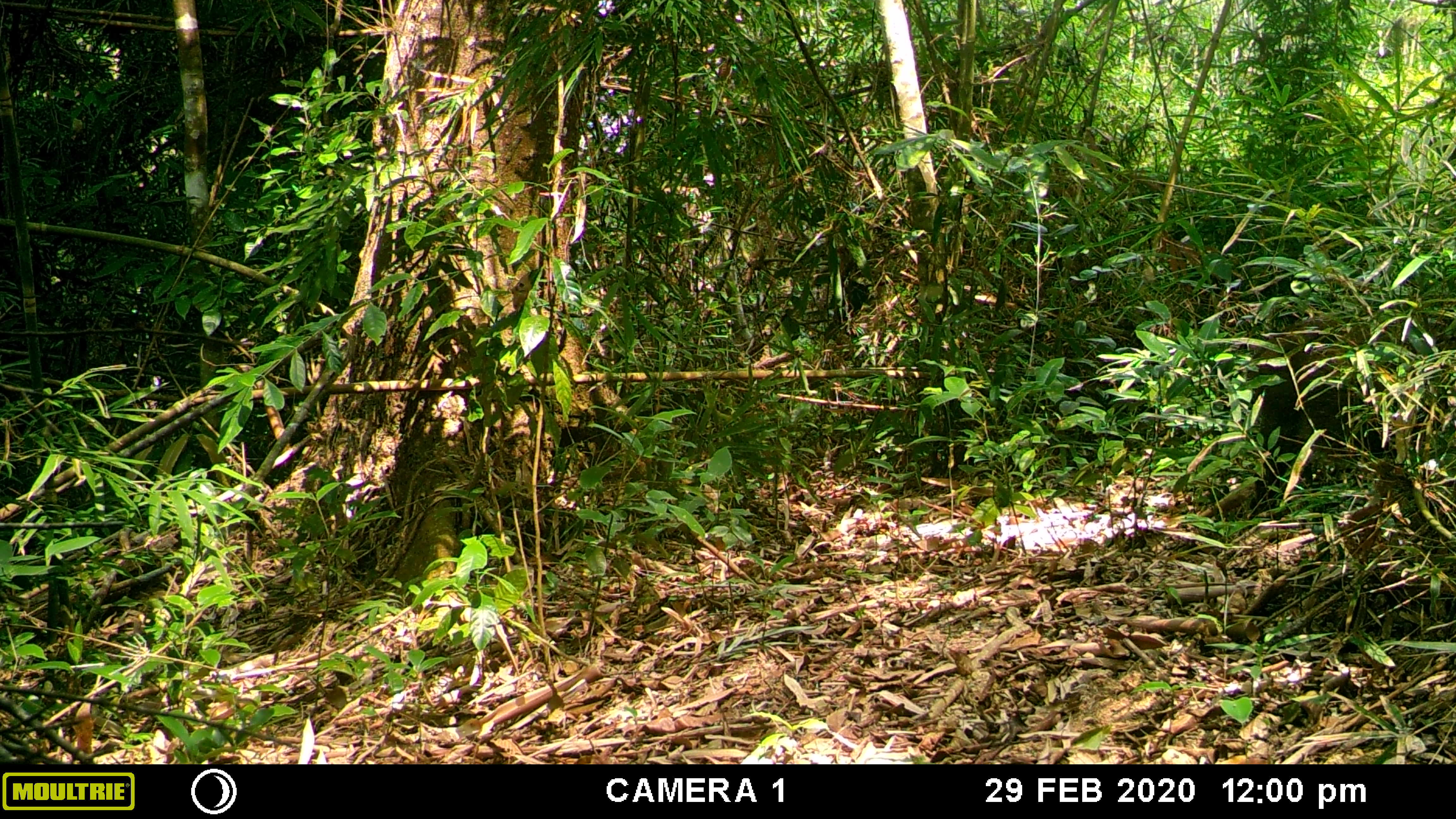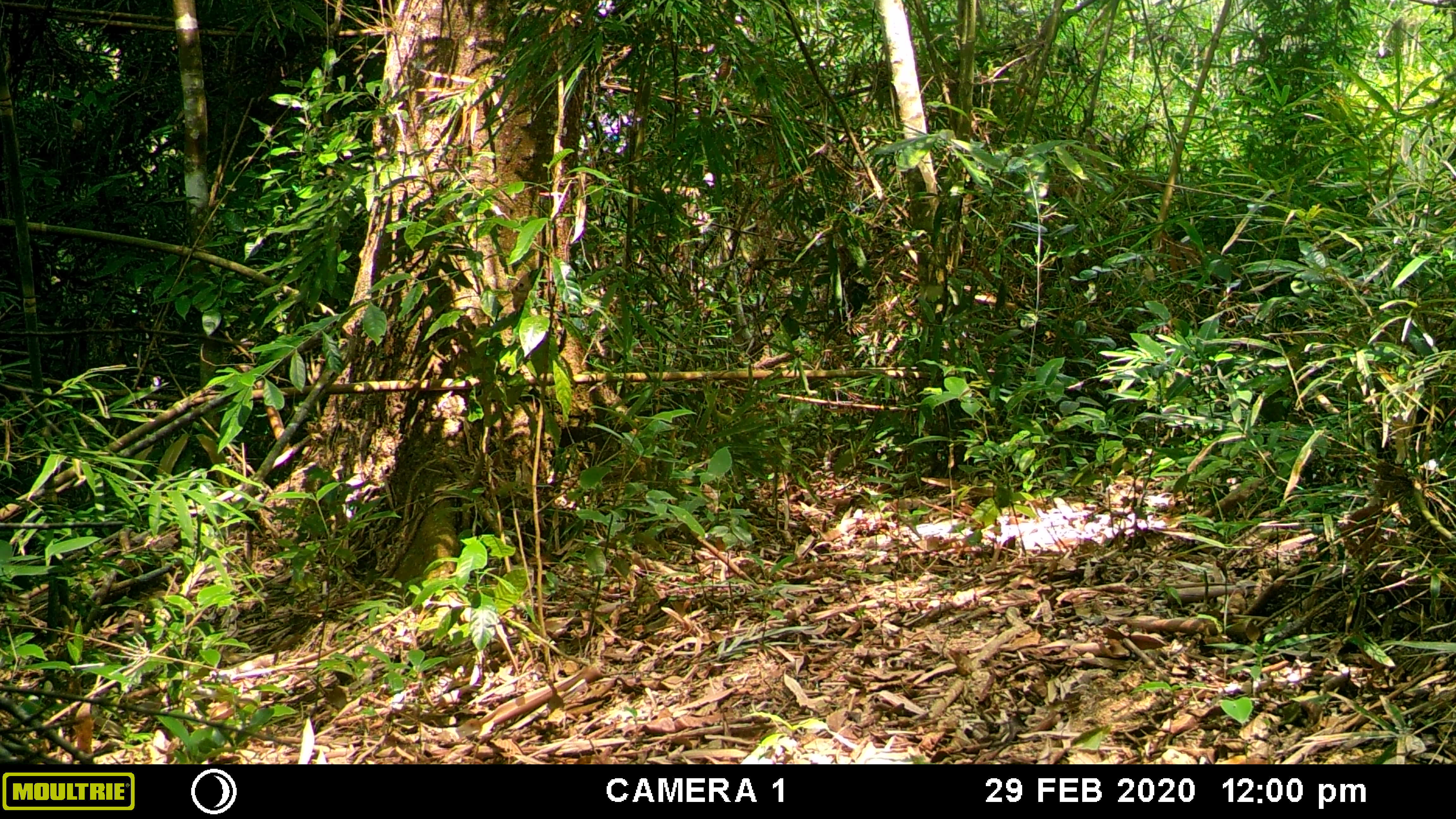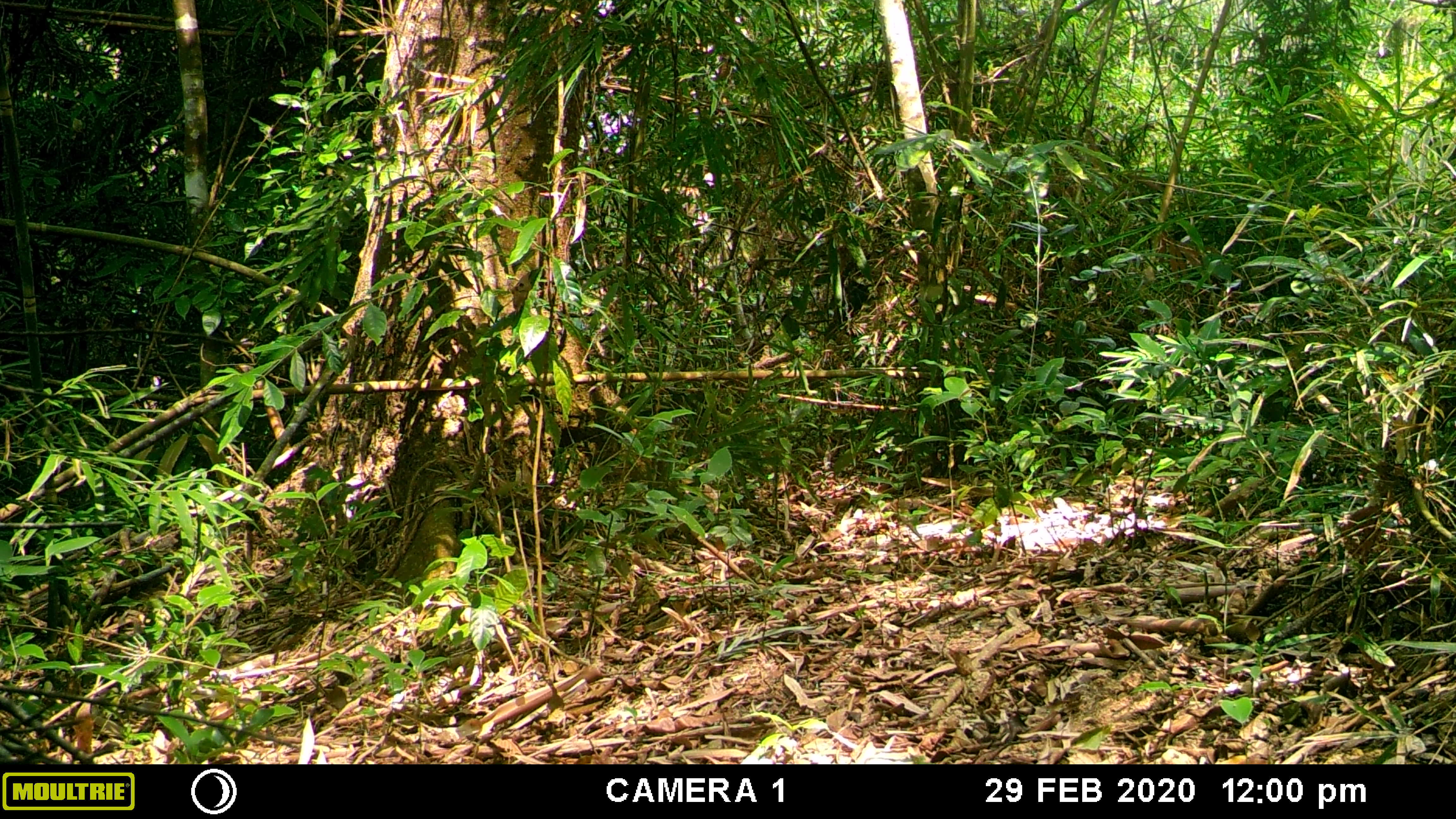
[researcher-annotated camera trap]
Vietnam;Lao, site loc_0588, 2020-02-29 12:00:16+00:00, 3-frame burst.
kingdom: Animalia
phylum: Chordata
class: Mammalia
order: Artiodactyla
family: Suidae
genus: Sus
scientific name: Sus scrofa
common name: eurasian wild pig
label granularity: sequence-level